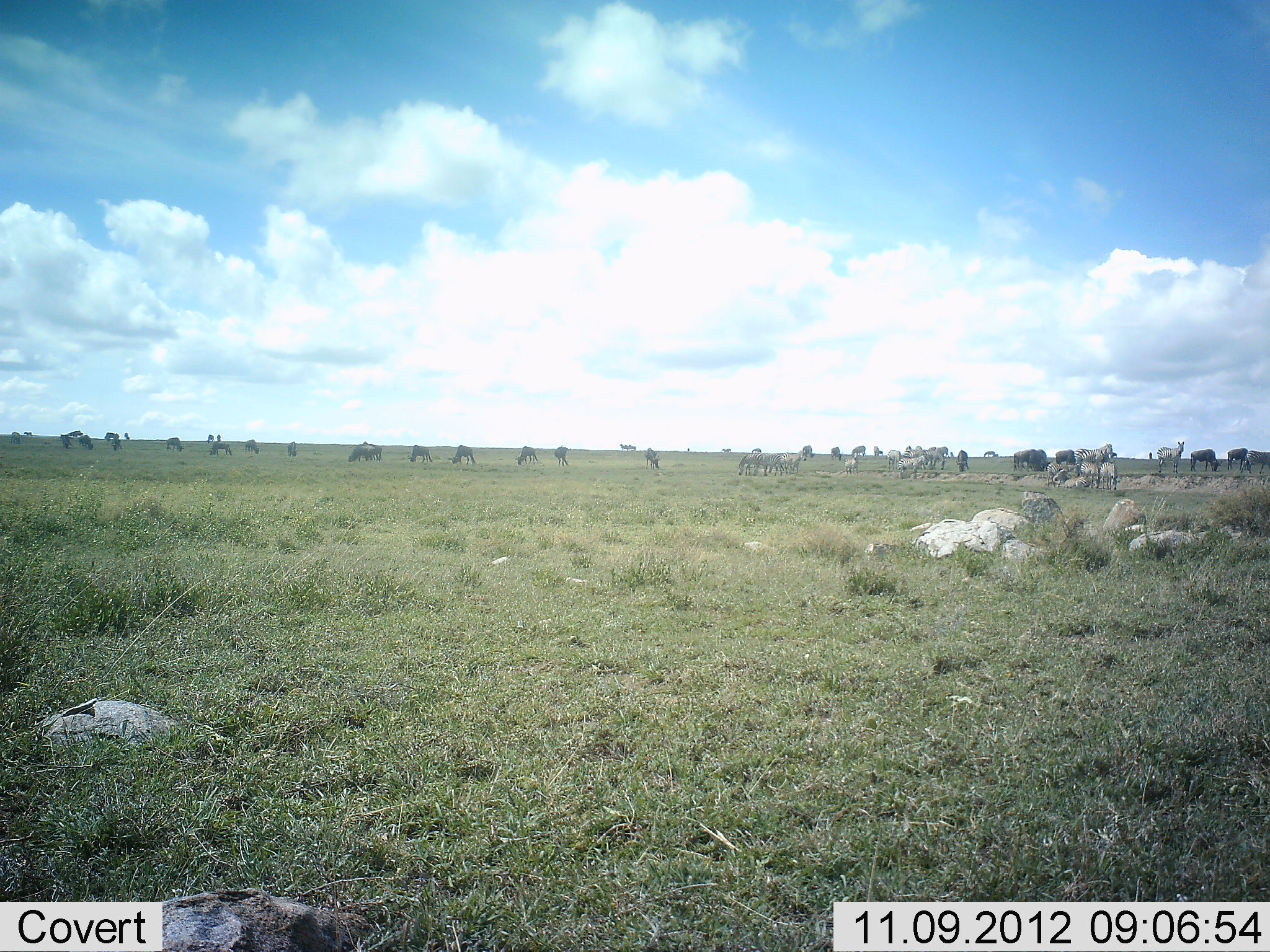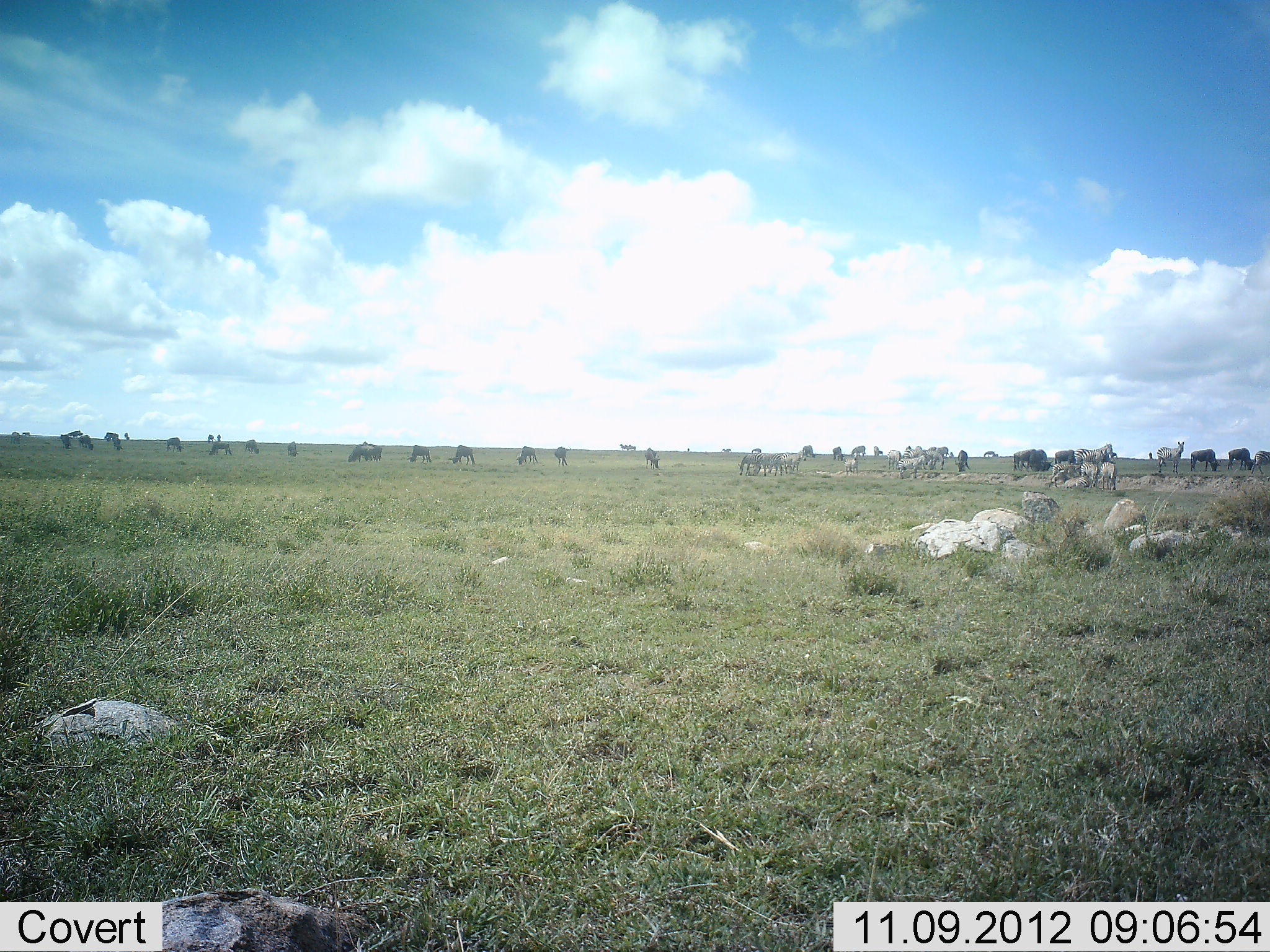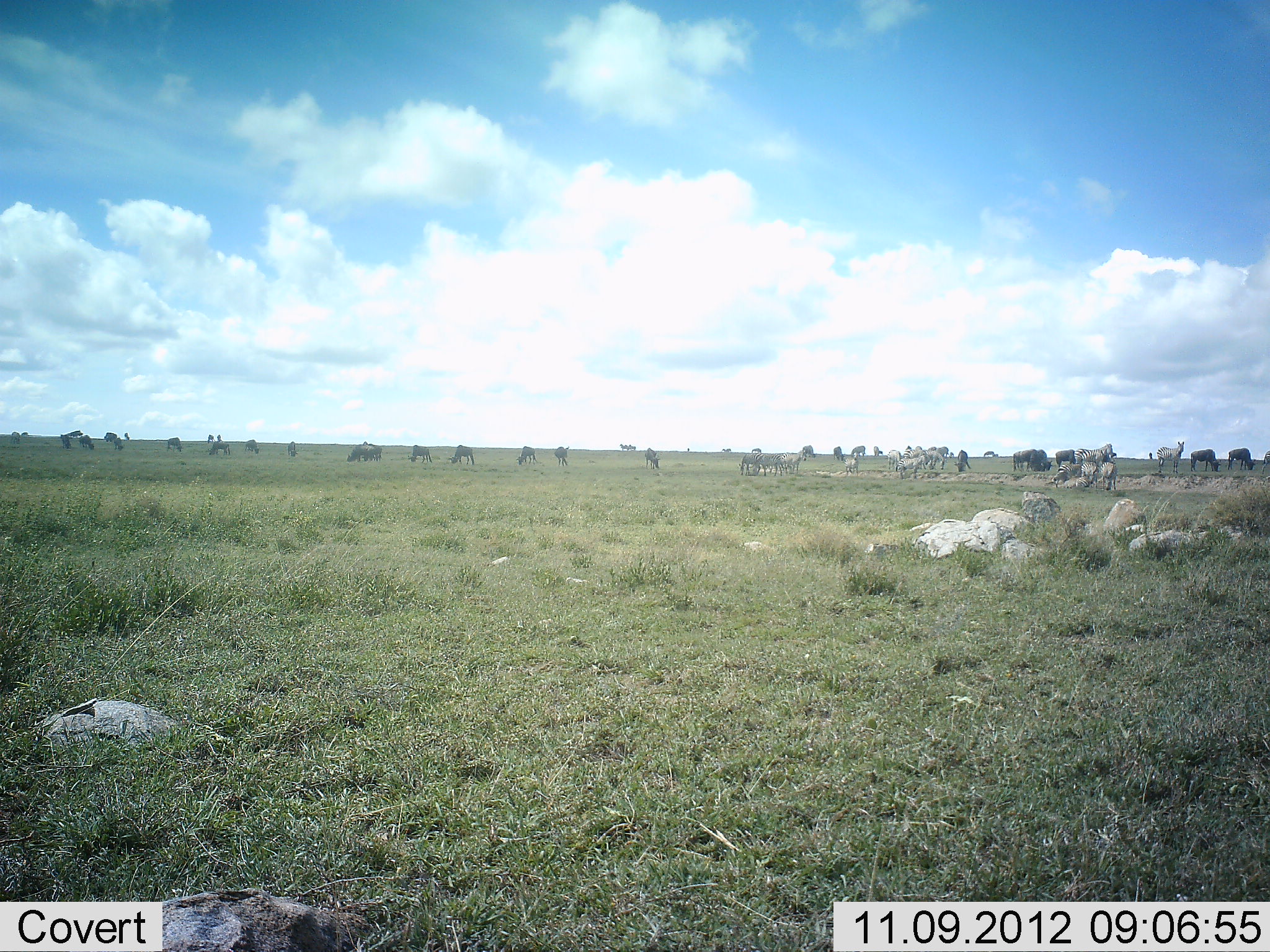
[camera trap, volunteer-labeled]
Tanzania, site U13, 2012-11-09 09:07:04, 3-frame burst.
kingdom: Animalia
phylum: Chordata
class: Mammalia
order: Artiodactyla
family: Bovidae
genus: Connochaetes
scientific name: Connochaetes taurinus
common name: blue wildebeest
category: wildebeest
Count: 11-50.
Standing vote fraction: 36%.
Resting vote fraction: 9%.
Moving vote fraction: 9%.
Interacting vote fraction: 9%.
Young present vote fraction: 0%.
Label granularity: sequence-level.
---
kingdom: Animalia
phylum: Chordata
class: Mammalia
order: Perissodactyla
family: Equidae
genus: Equus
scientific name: Equus quagga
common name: plains zebra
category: zebra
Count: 11-50.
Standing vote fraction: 67%.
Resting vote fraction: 8%.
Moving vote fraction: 8%.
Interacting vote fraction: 8%.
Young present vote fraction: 0%.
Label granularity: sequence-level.